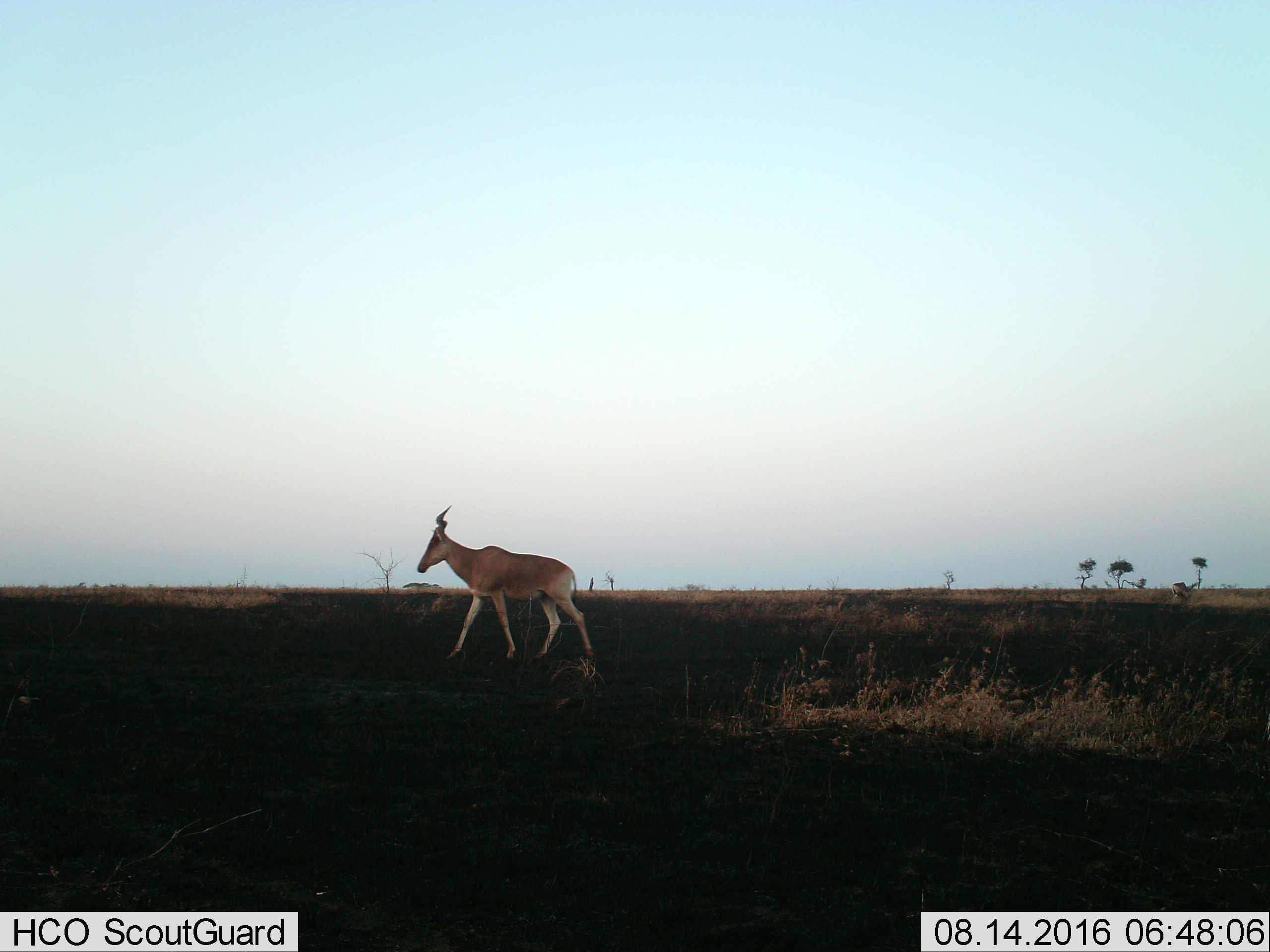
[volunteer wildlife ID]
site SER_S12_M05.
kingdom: Animalia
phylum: Chordata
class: Mammalia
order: Artiodactyla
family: Bovidae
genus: Alcelaphus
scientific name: Alcelaphus buselaphus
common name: hartebeest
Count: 1.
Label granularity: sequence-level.